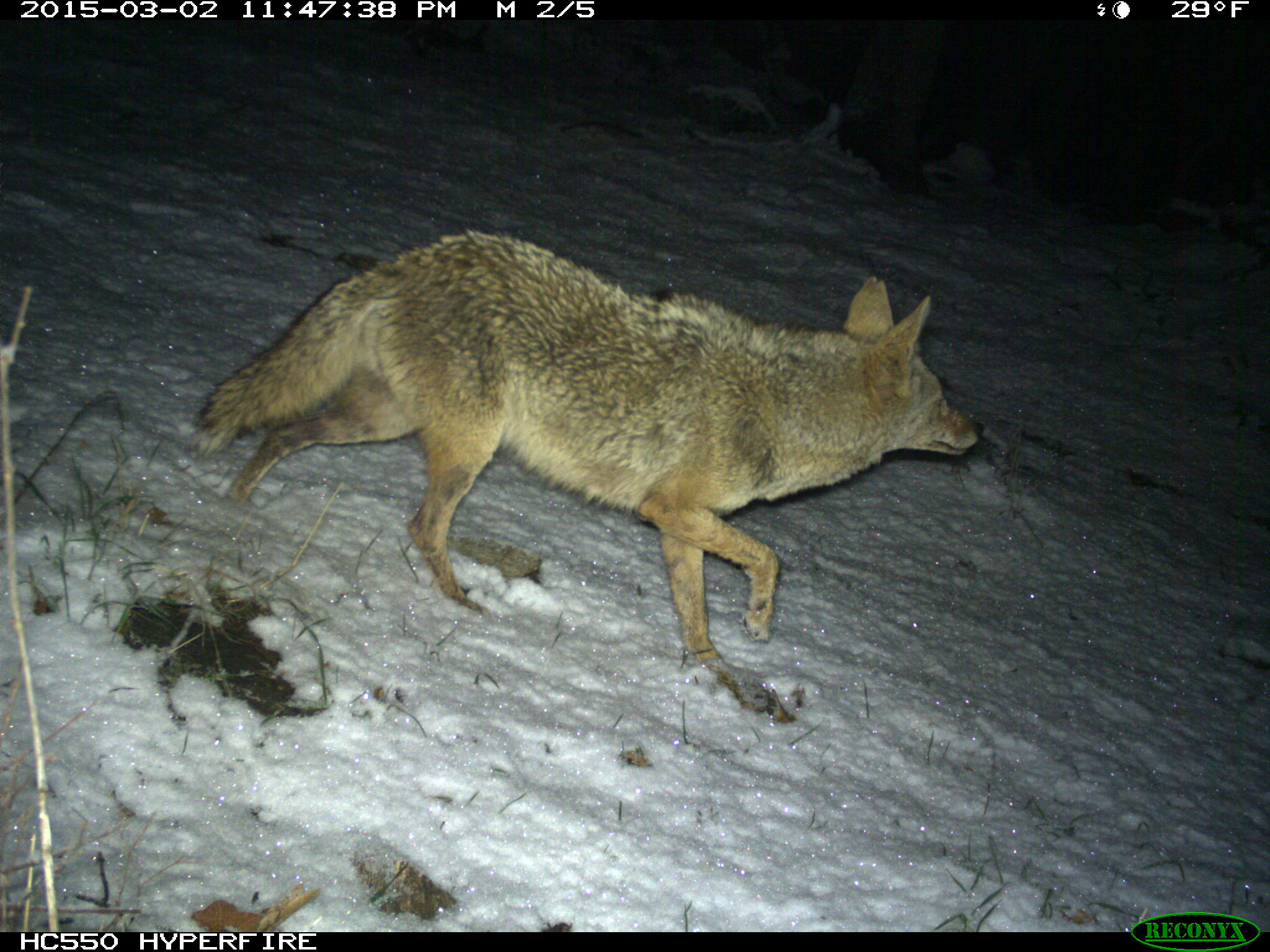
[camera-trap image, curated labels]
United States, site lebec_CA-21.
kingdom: Animalia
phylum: Chordata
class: Mammalia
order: Carnivora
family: Canidae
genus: Canis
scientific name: Canis latrans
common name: coyote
Canis latrans (coyote).